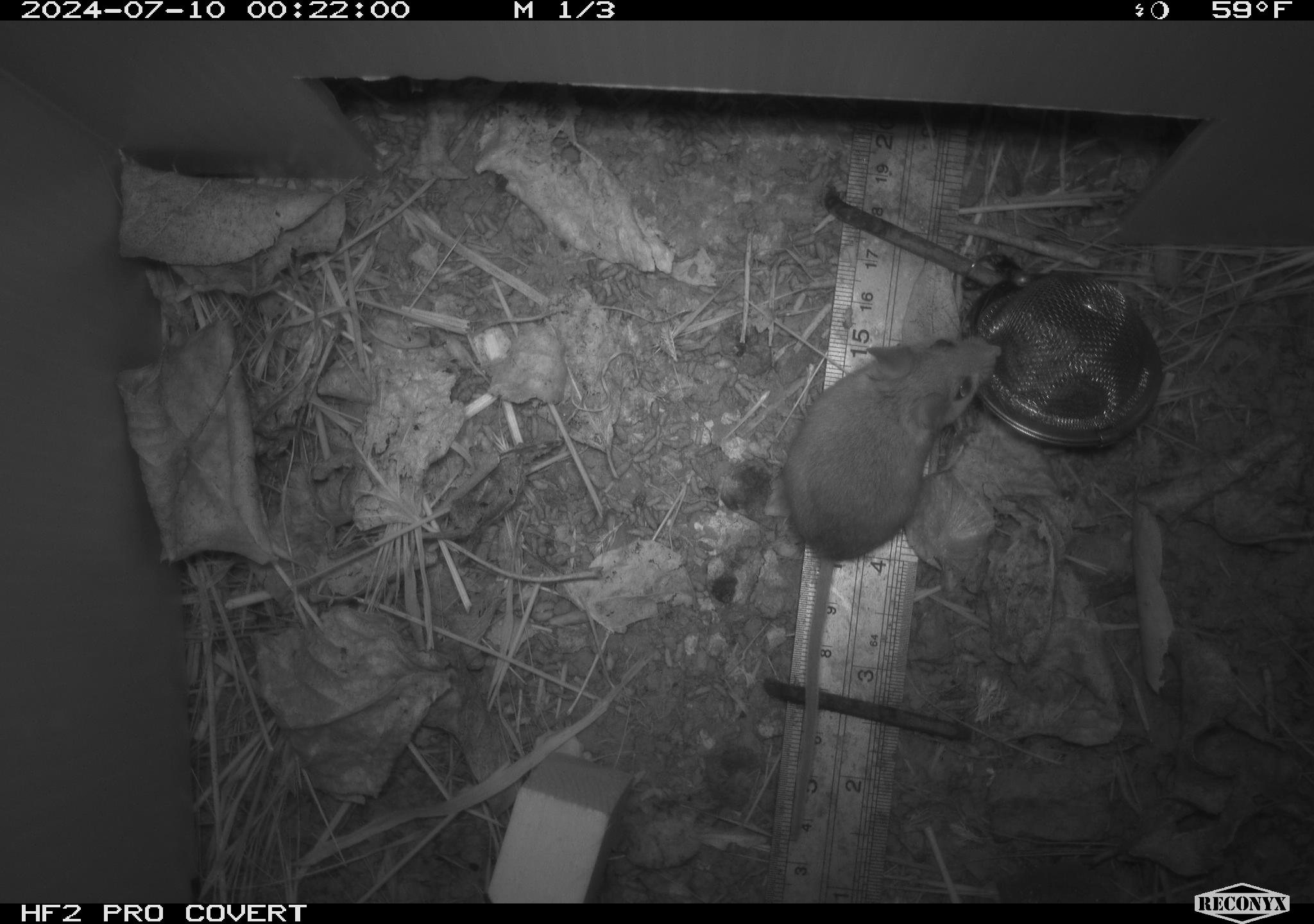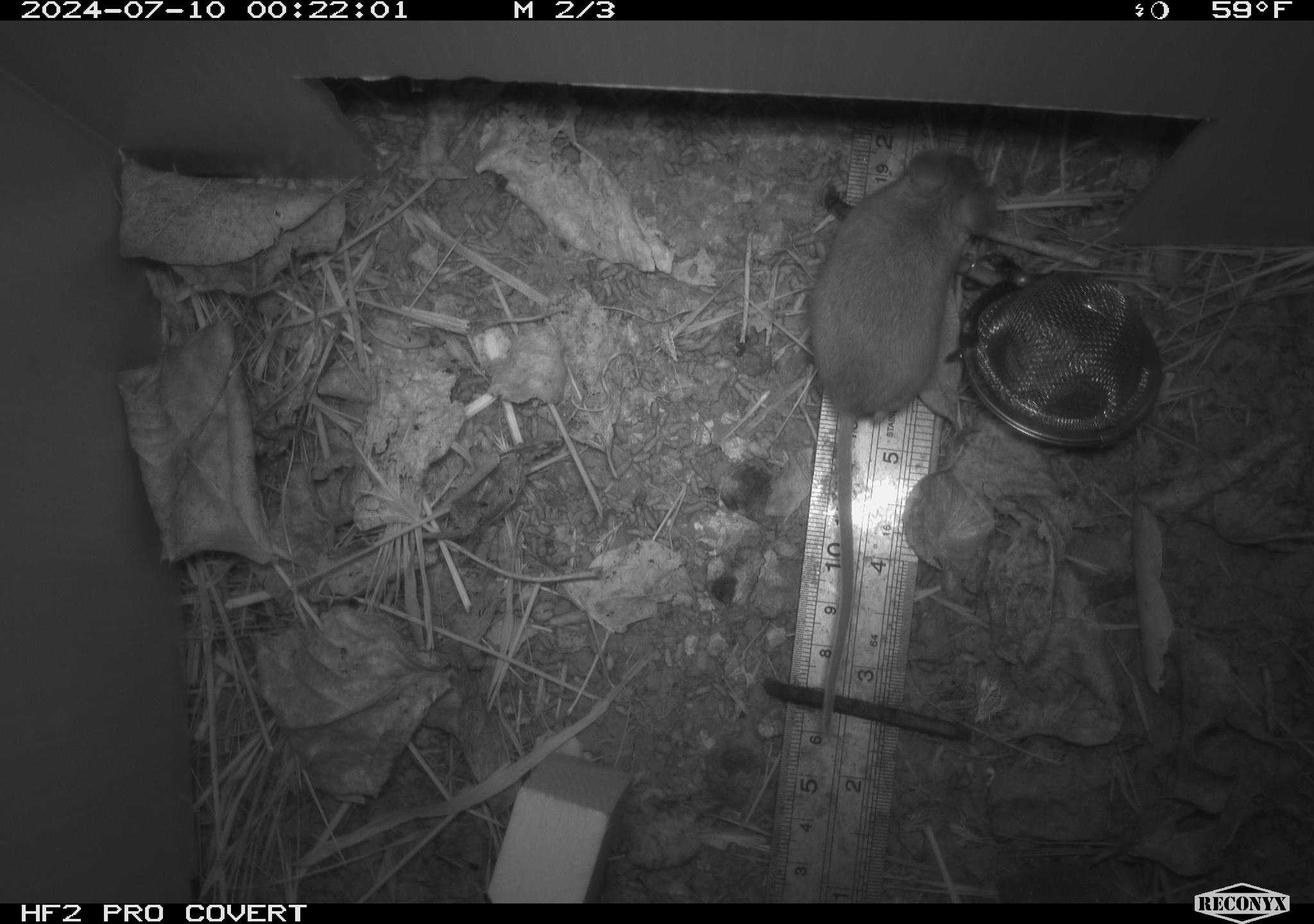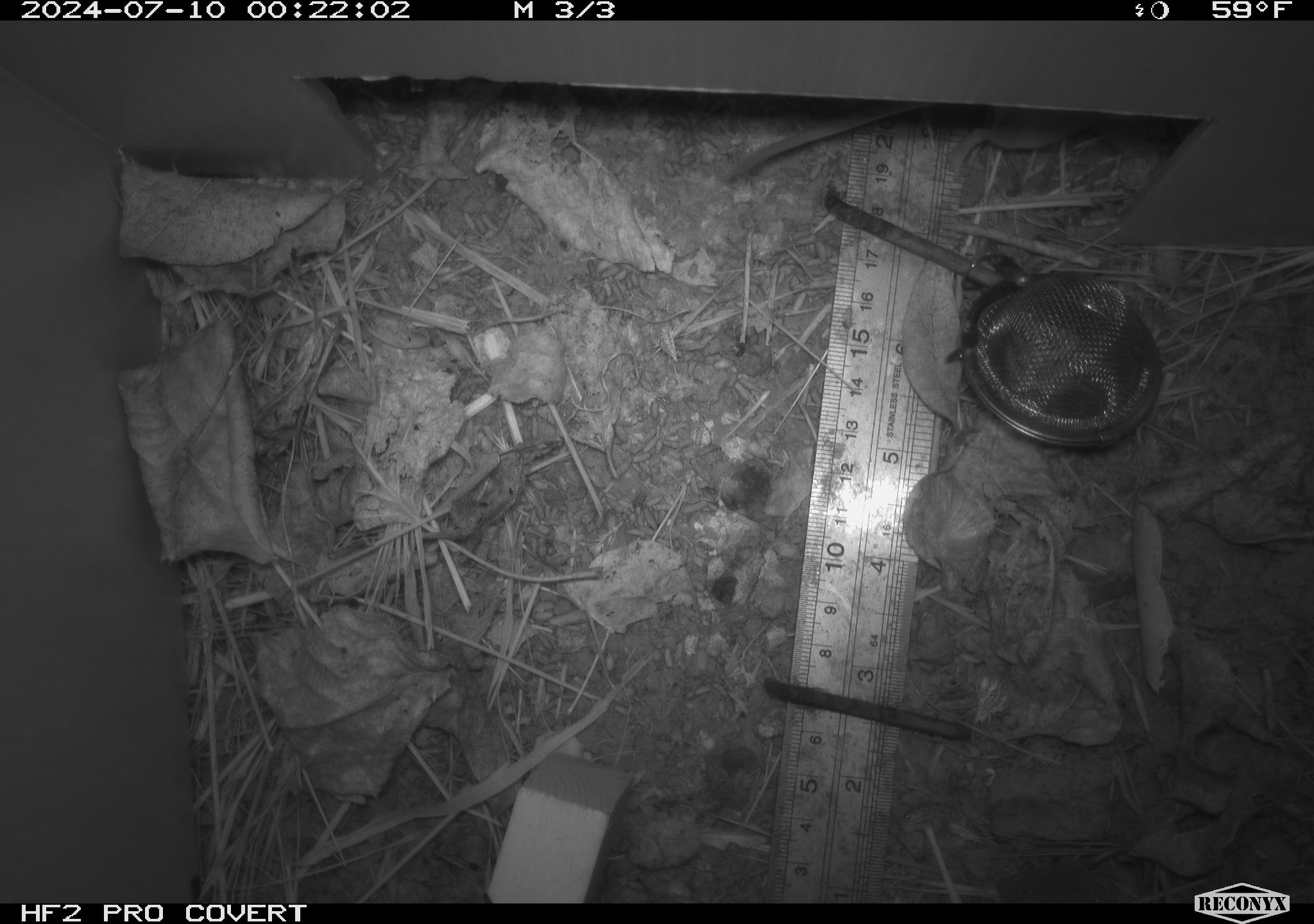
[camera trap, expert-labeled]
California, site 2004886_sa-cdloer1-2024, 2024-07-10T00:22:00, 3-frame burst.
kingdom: Animalia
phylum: Chordata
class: Mammalia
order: Rodentia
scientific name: Rodentia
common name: mouse species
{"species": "mouse species (Rodentia)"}